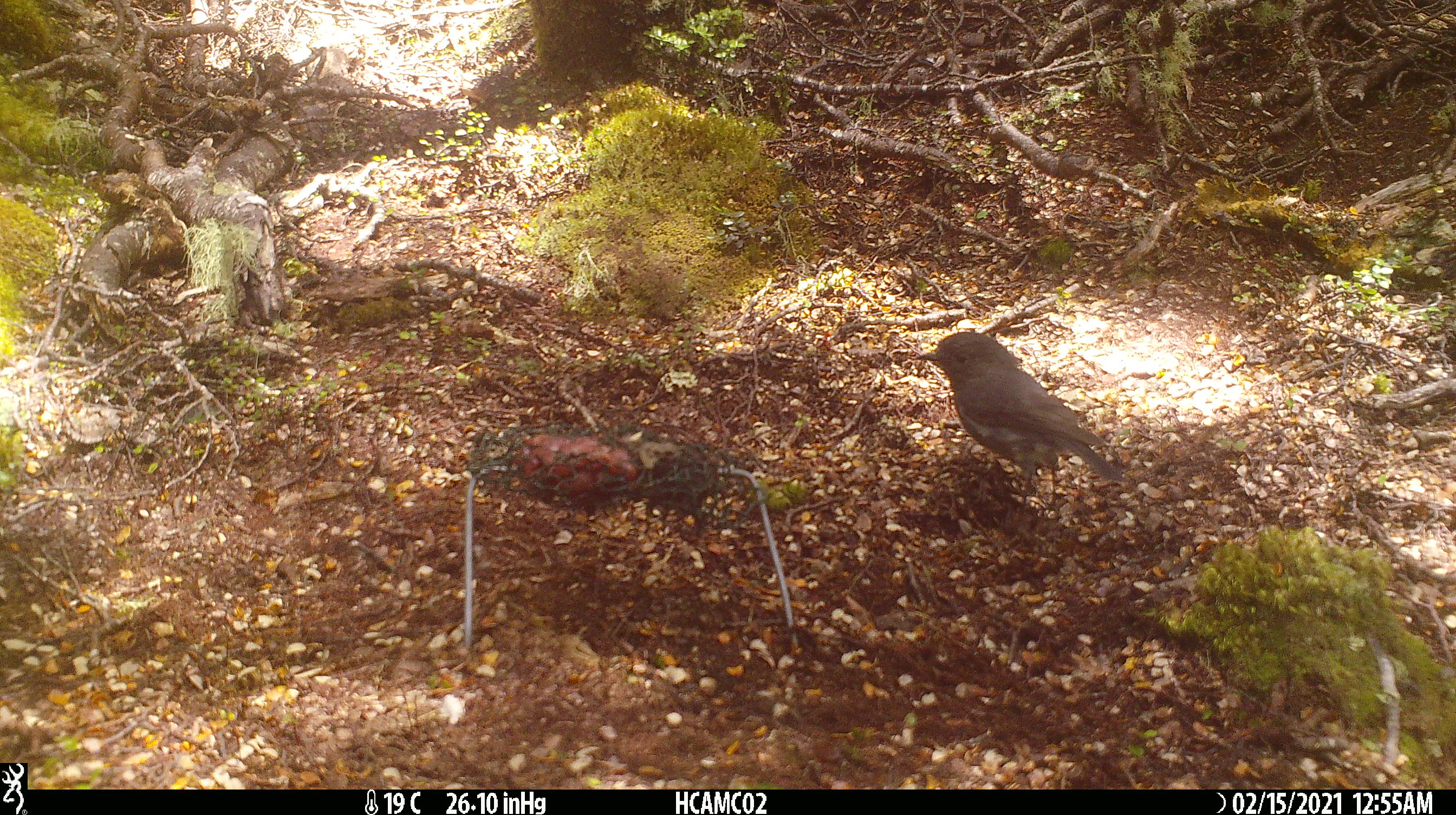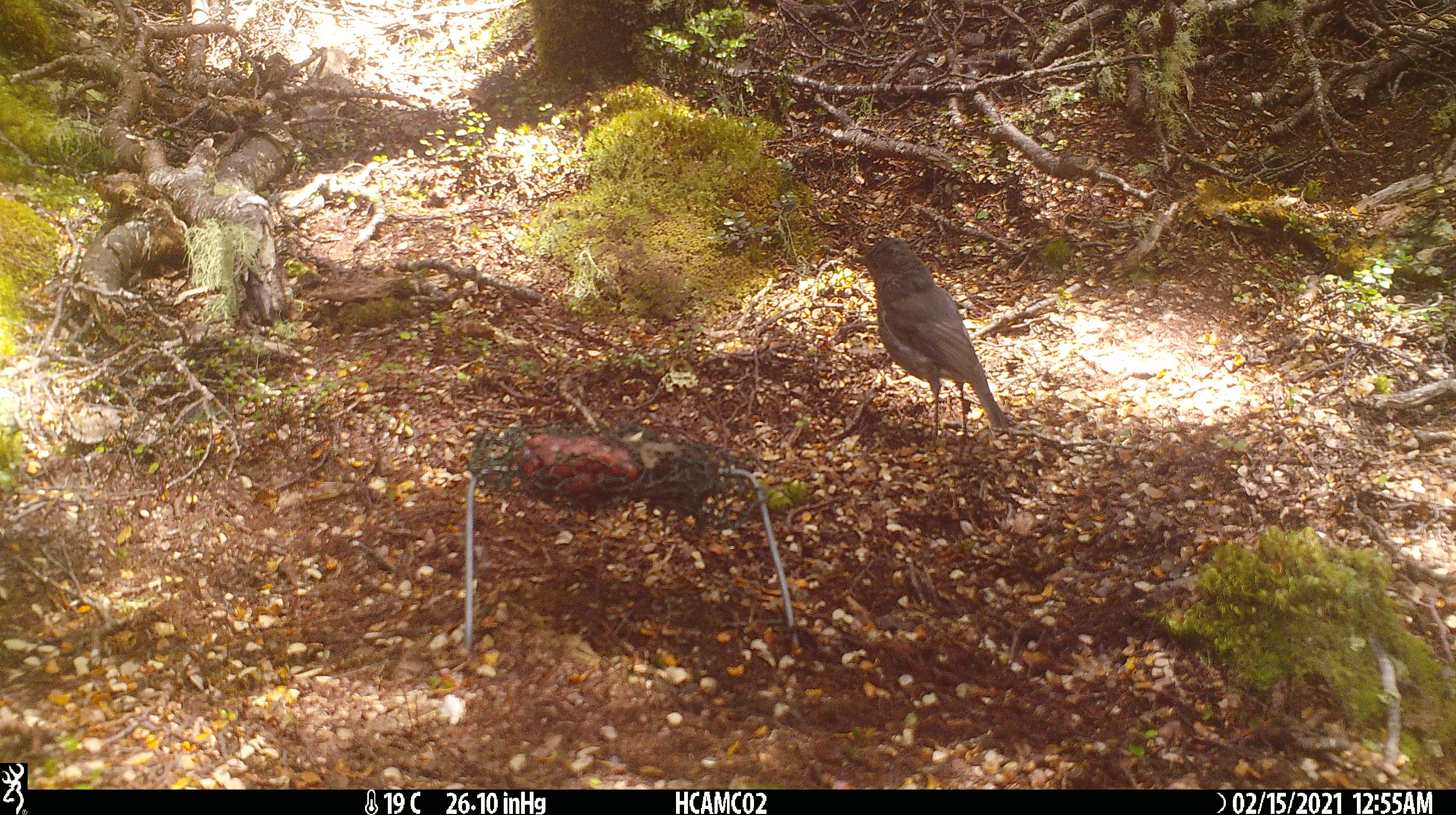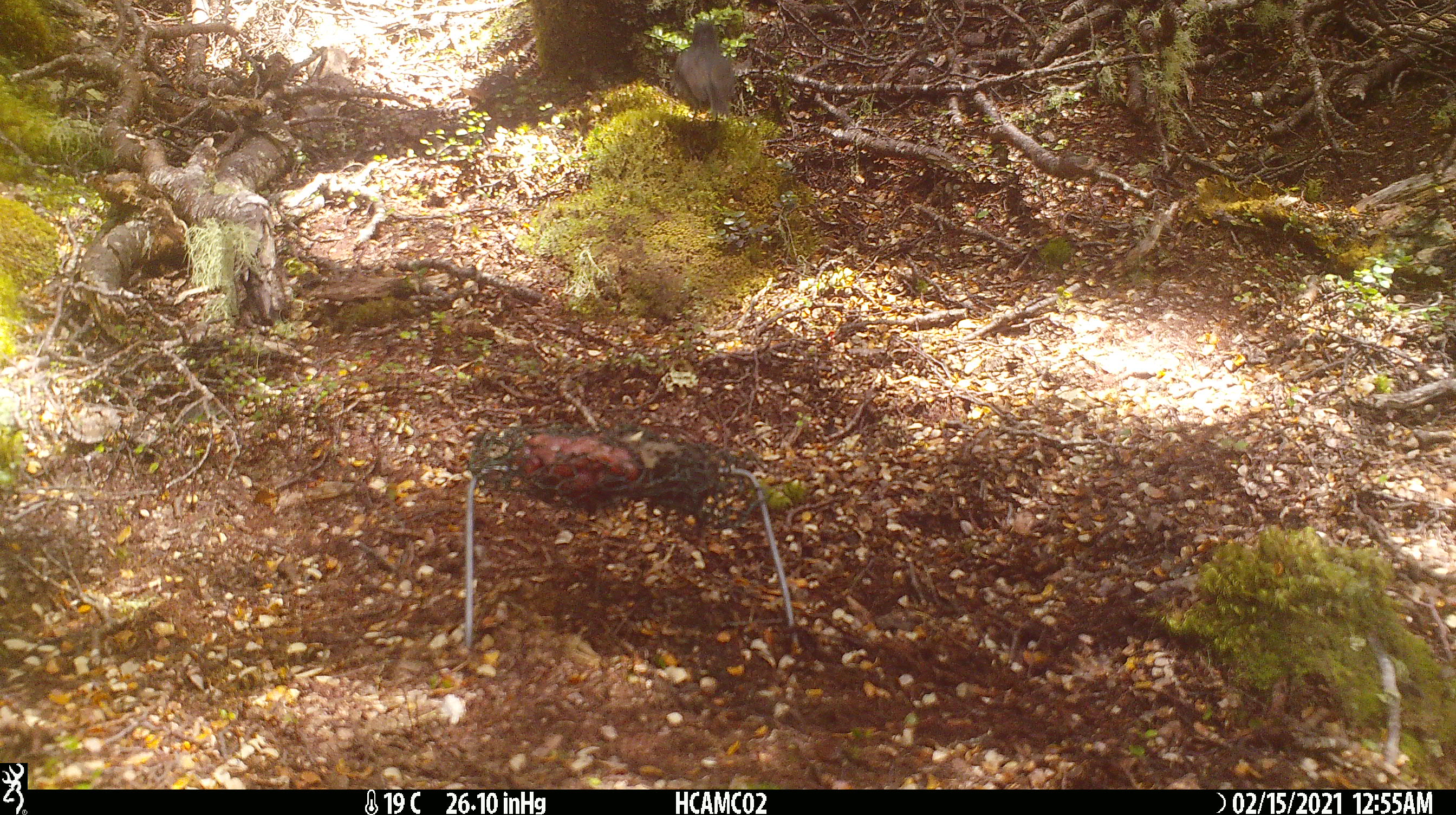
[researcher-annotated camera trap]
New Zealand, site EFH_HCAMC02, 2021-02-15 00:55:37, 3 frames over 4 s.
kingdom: Animalia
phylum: Chordata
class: Aves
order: Passeriformes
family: Petroicidae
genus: Petroica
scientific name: Petroica australis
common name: new zealand robin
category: robin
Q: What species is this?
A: Robin (new zealand robin) (Petroica australis).